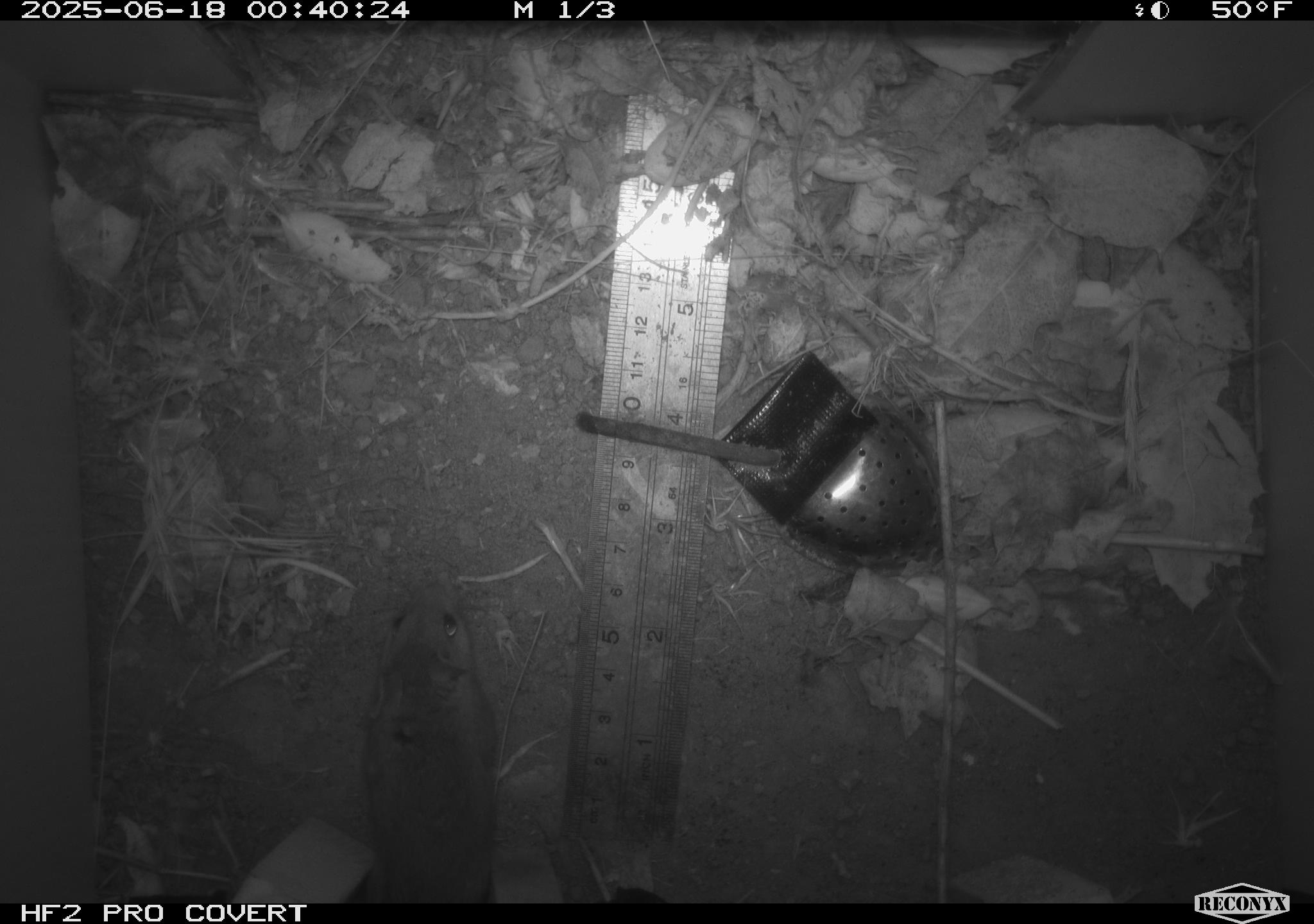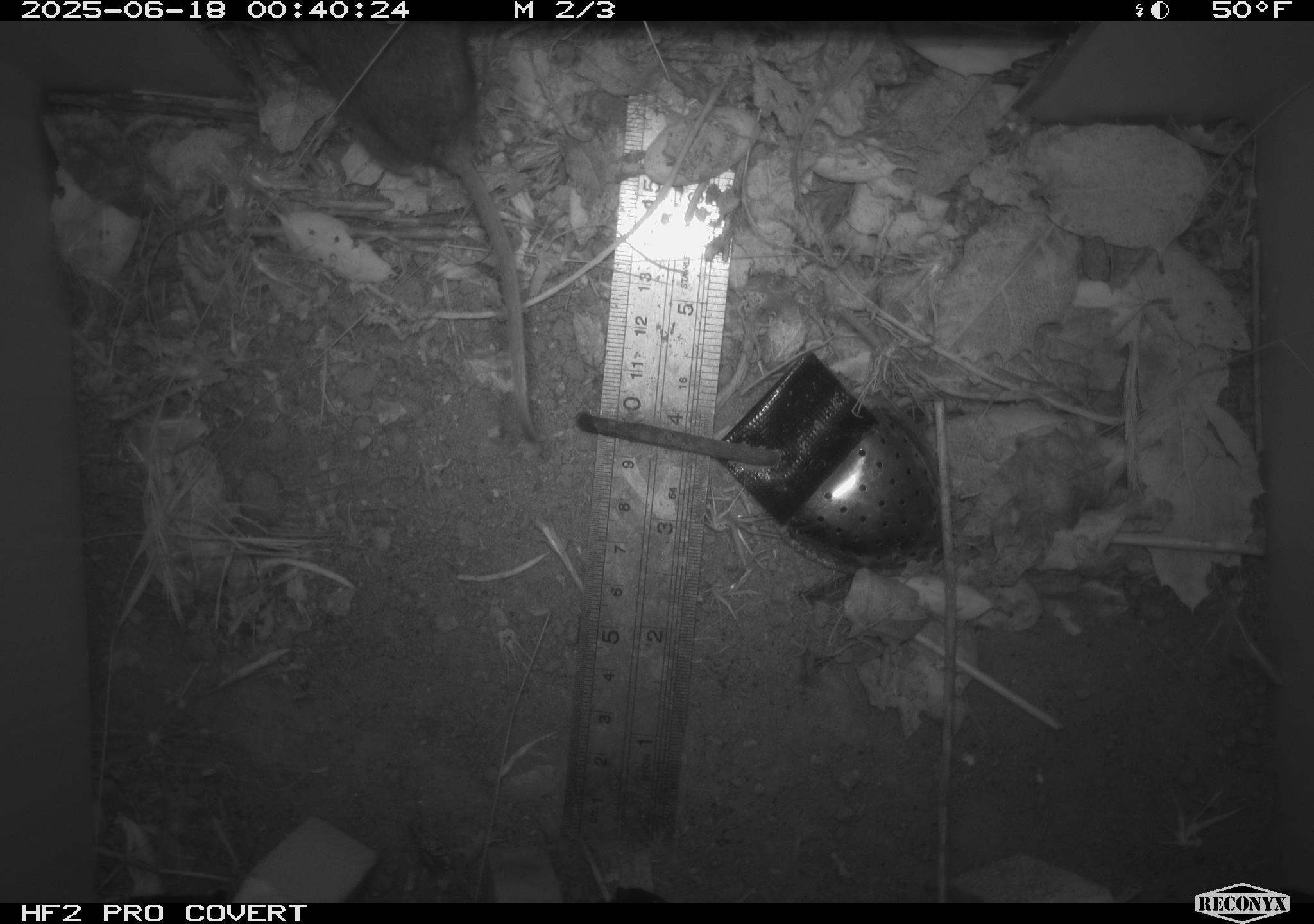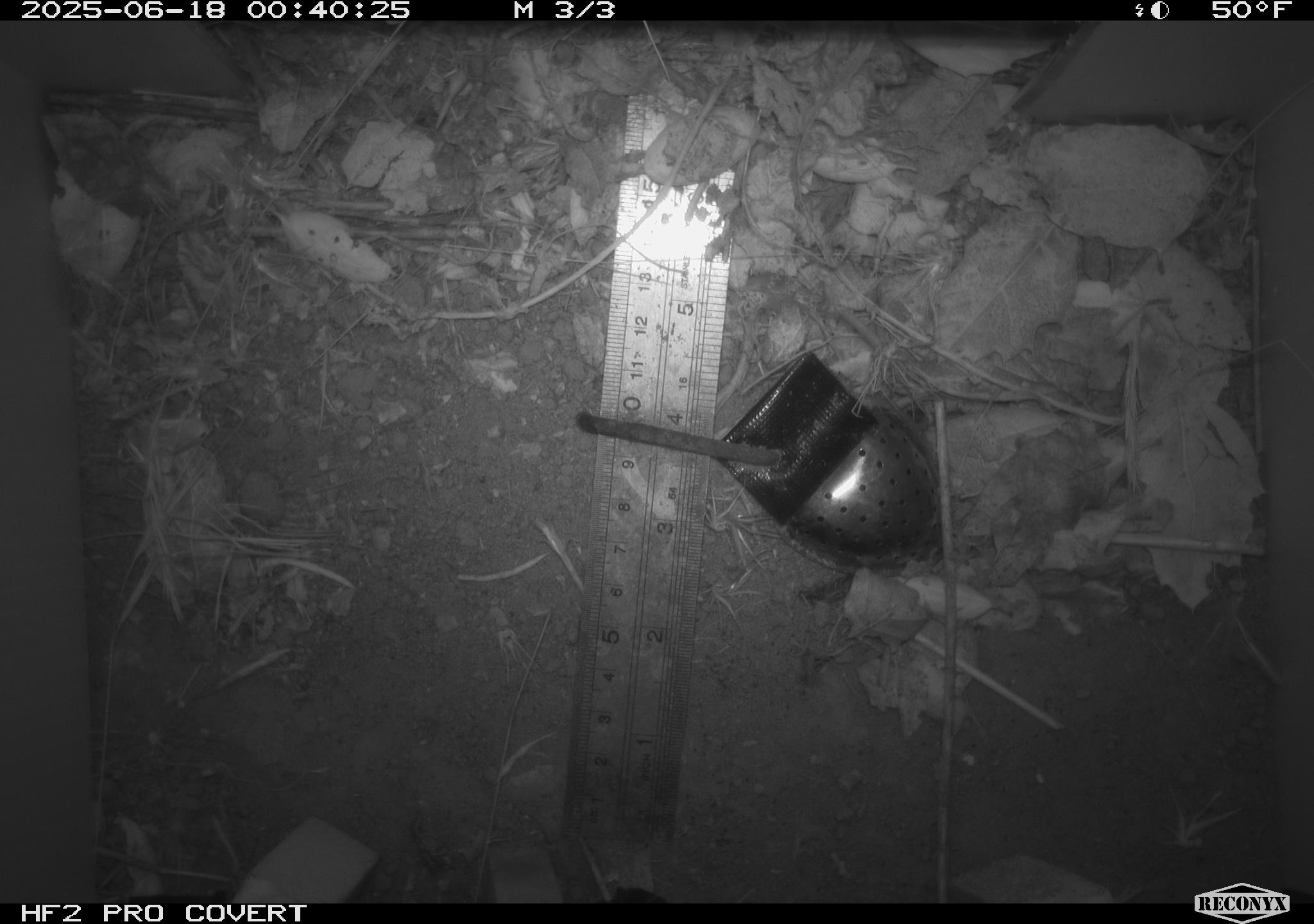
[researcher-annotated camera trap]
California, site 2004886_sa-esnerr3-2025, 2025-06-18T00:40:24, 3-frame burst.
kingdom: Animalia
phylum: Chordata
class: Mammalia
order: Rodentia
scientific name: Rodentia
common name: rodent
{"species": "rodent (Rodentia)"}